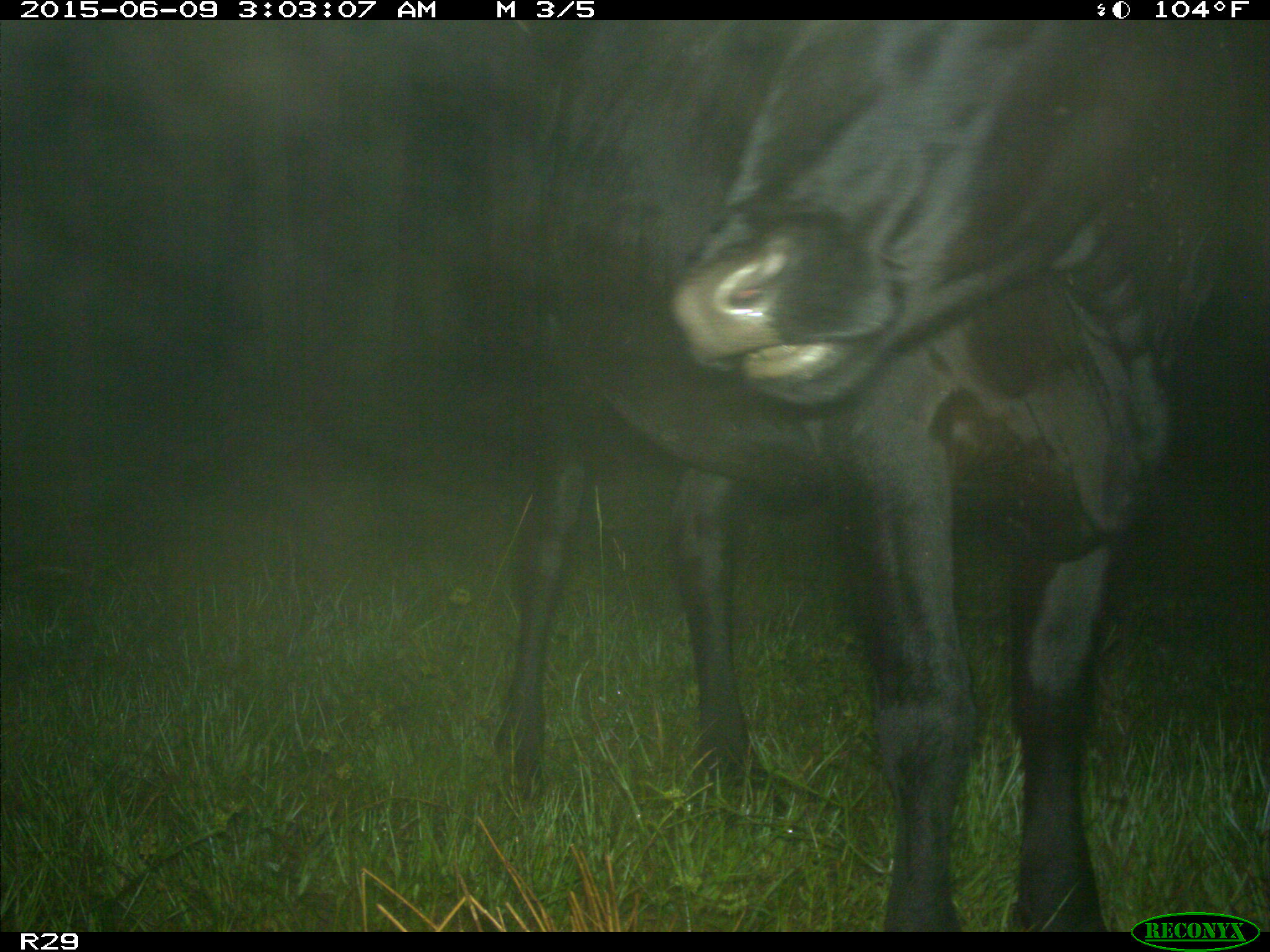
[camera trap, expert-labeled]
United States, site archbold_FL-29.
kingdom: Animalia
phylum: Chordata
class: Mammalia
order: Artiodactyla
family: Bovidae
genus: Bos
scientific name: Bos taurus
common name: domestic cow